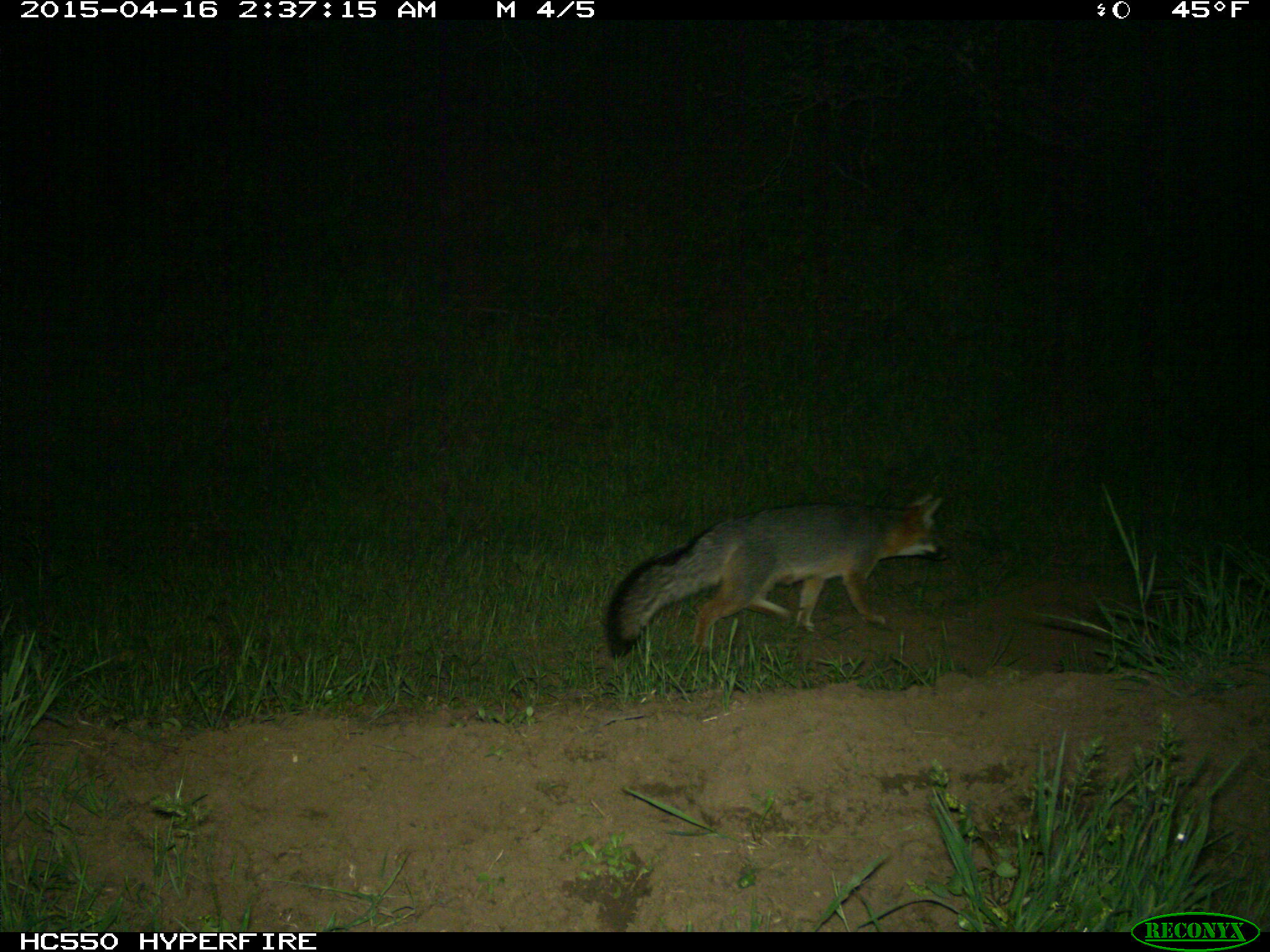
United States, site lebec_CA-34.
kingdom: Animalia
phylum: Chordata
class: Mammalia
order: Carnivora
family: Canidae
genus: Urocyon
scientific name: Urocyon cinereoargenteus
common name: gray fox